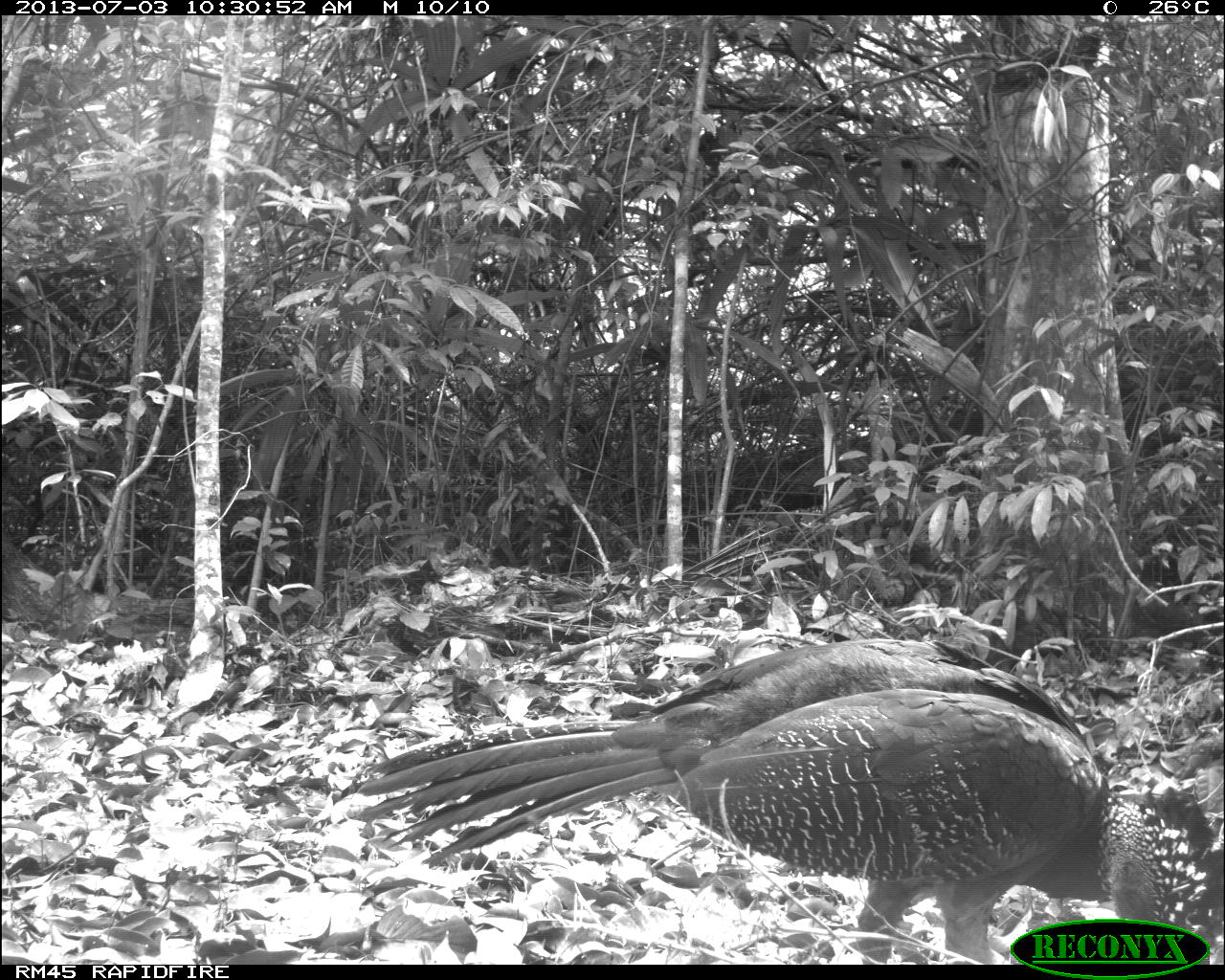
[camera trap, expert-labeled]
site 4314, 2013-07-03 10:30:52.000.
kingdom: Animalia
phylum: Chordata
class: Aves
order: Galliformes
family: Cracidae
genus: Crax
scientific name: Crax rubra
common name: great curassow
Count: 2.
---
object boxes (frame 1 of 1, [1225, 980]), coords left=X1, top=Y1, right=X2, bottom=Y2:
crax rubra: left=355, top=638, right=1224, bottom=962